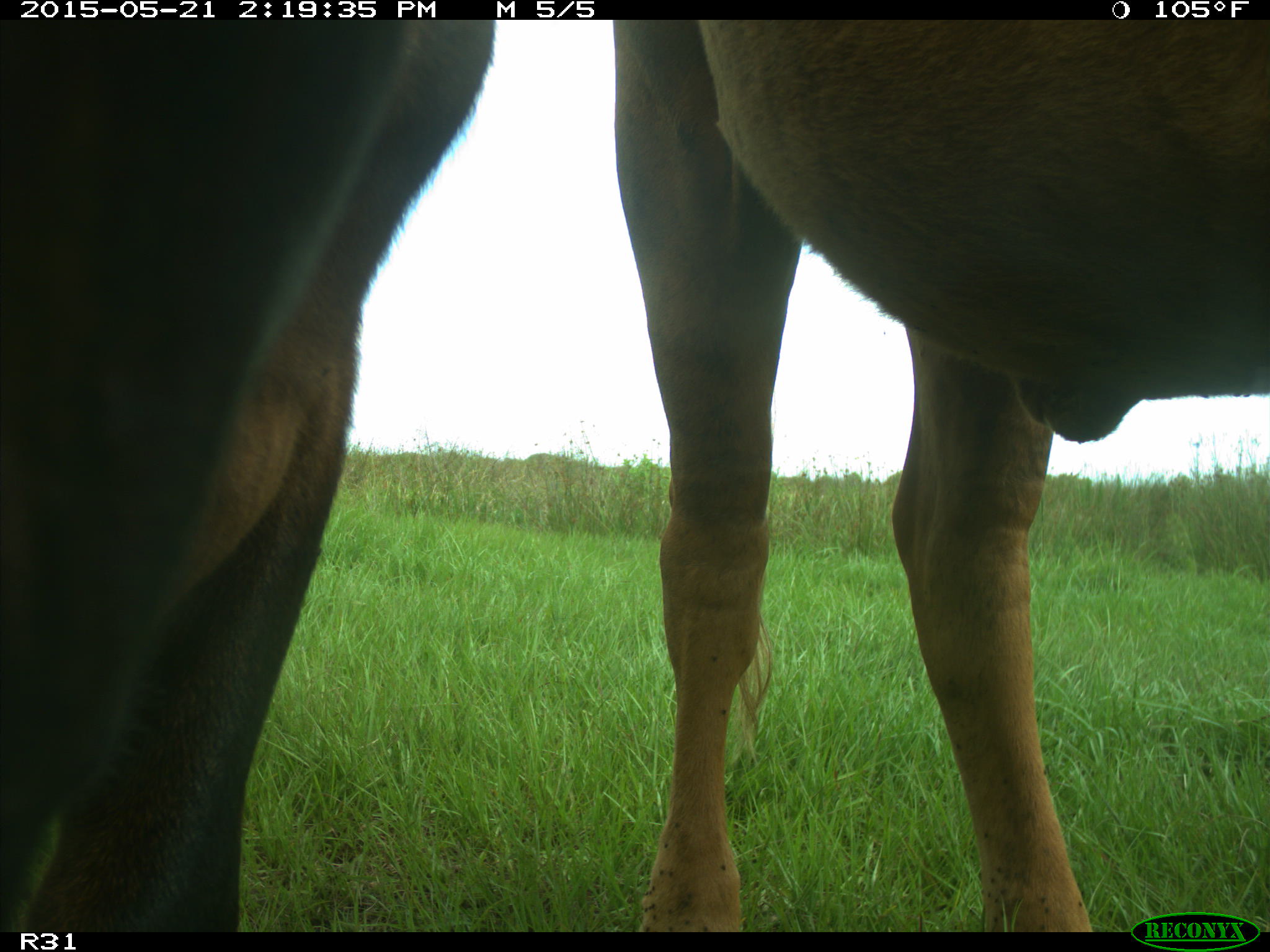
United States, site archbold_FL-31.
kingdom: Animalia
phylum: Chordata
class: Mammalia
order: Artiodactyla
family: Bovidae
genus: Bos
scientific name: Bos taurus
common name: domestic cow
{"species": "Bos taurus (domestic cow)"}